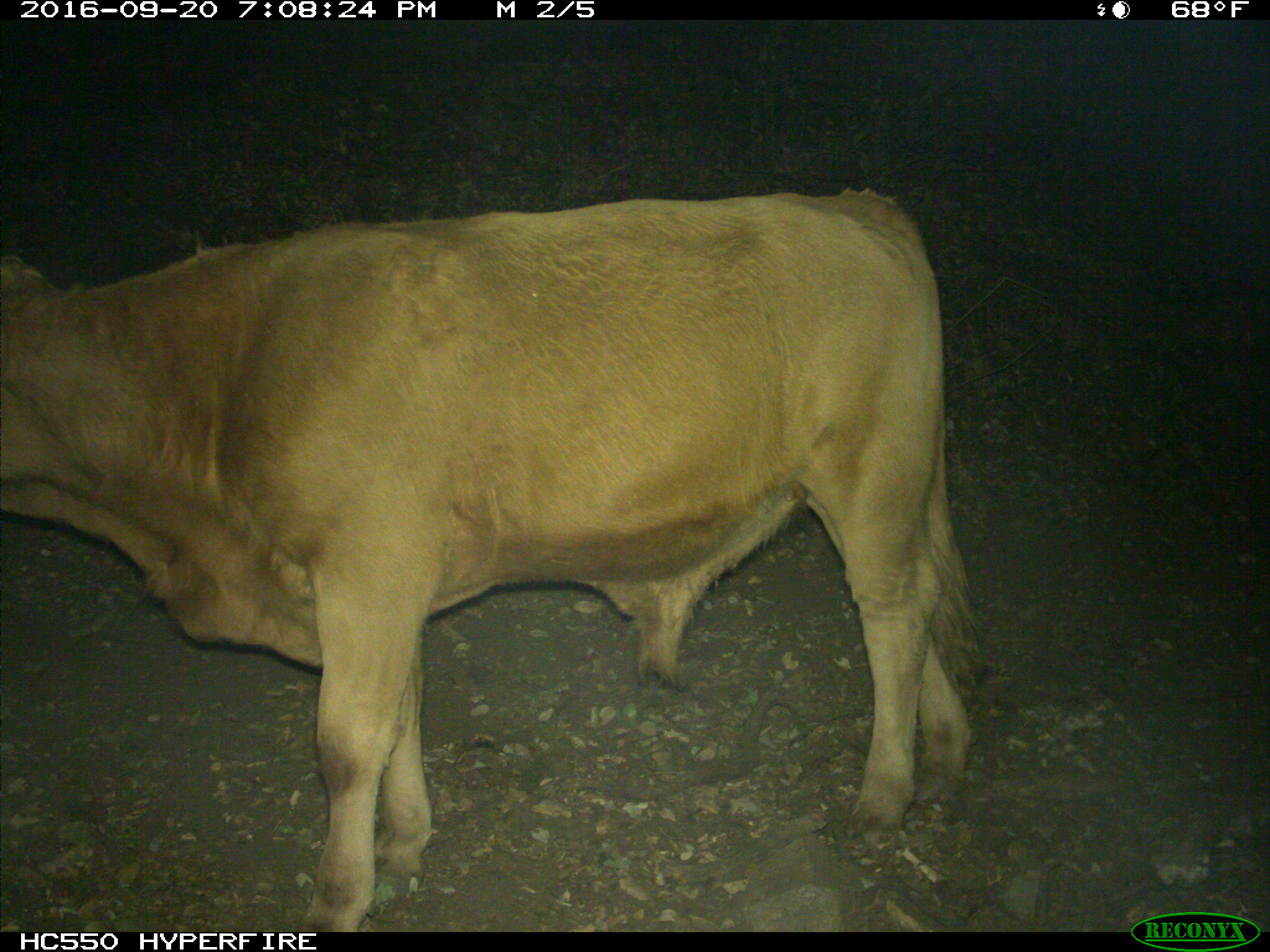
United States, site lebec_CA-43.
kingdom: Animalia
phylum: Chordata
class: Mammalia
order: Artiodactyla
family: Bovidae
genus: Bos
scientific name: Bos taurus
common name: domestic cow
Bos taurus (domestic cow).